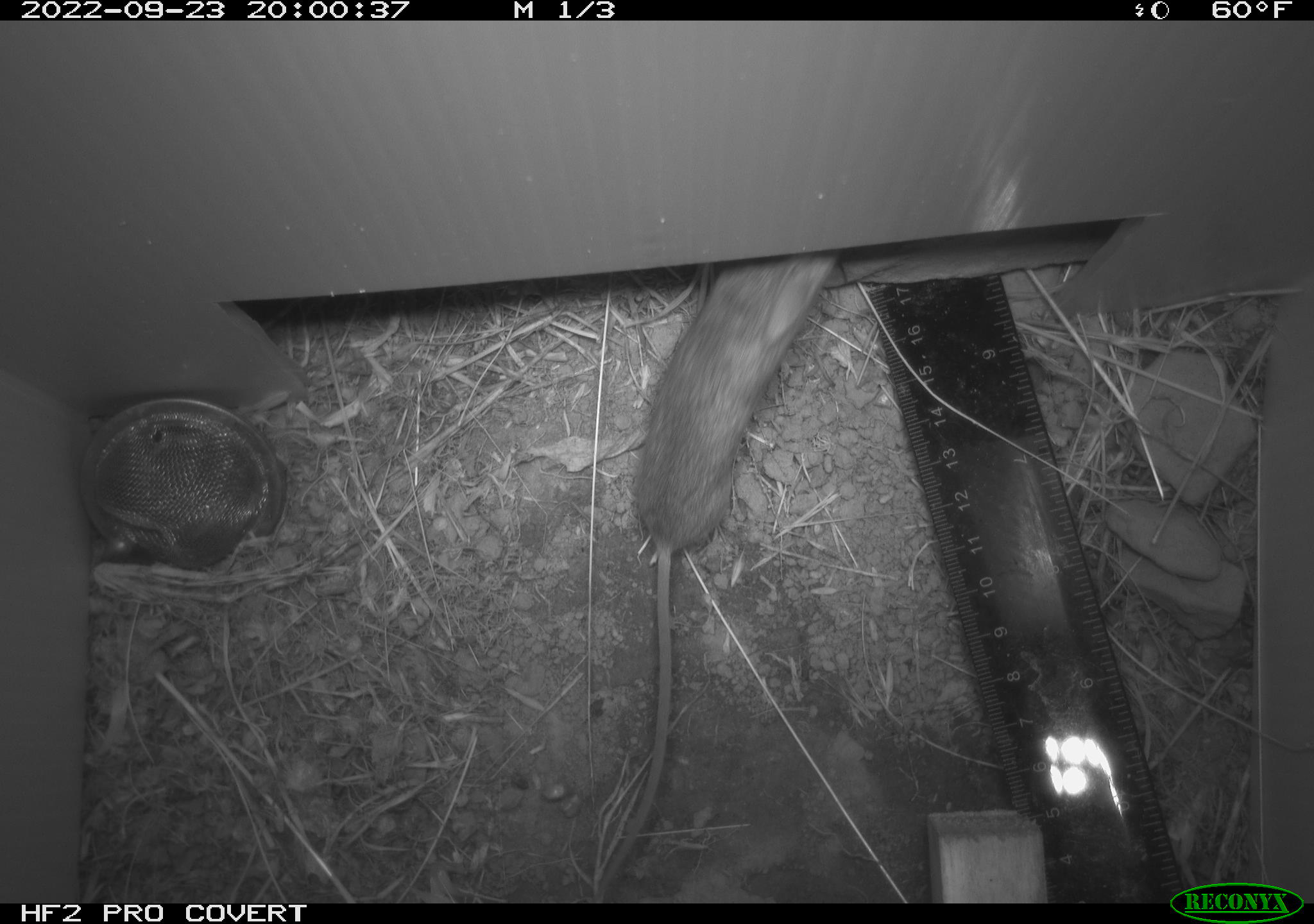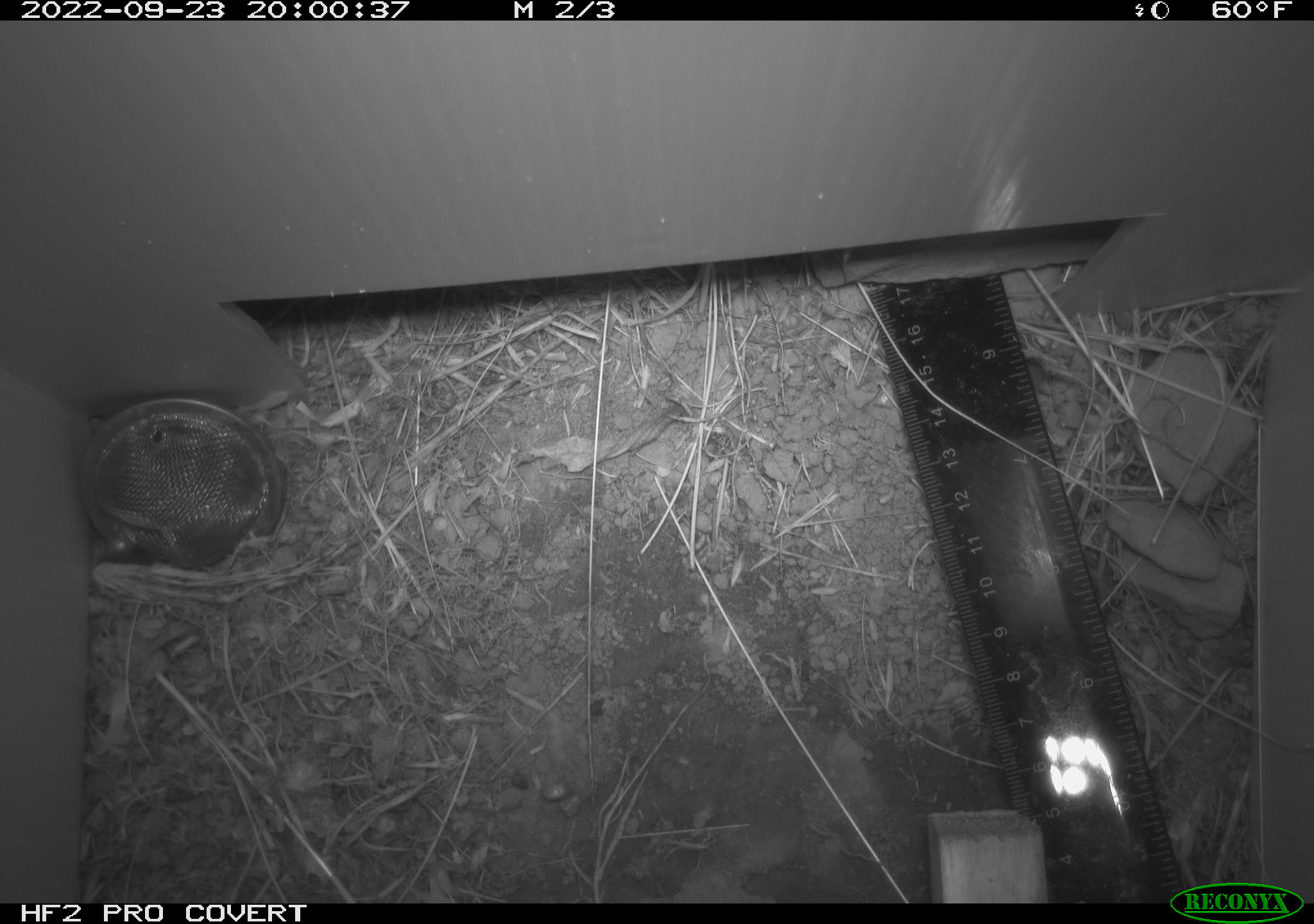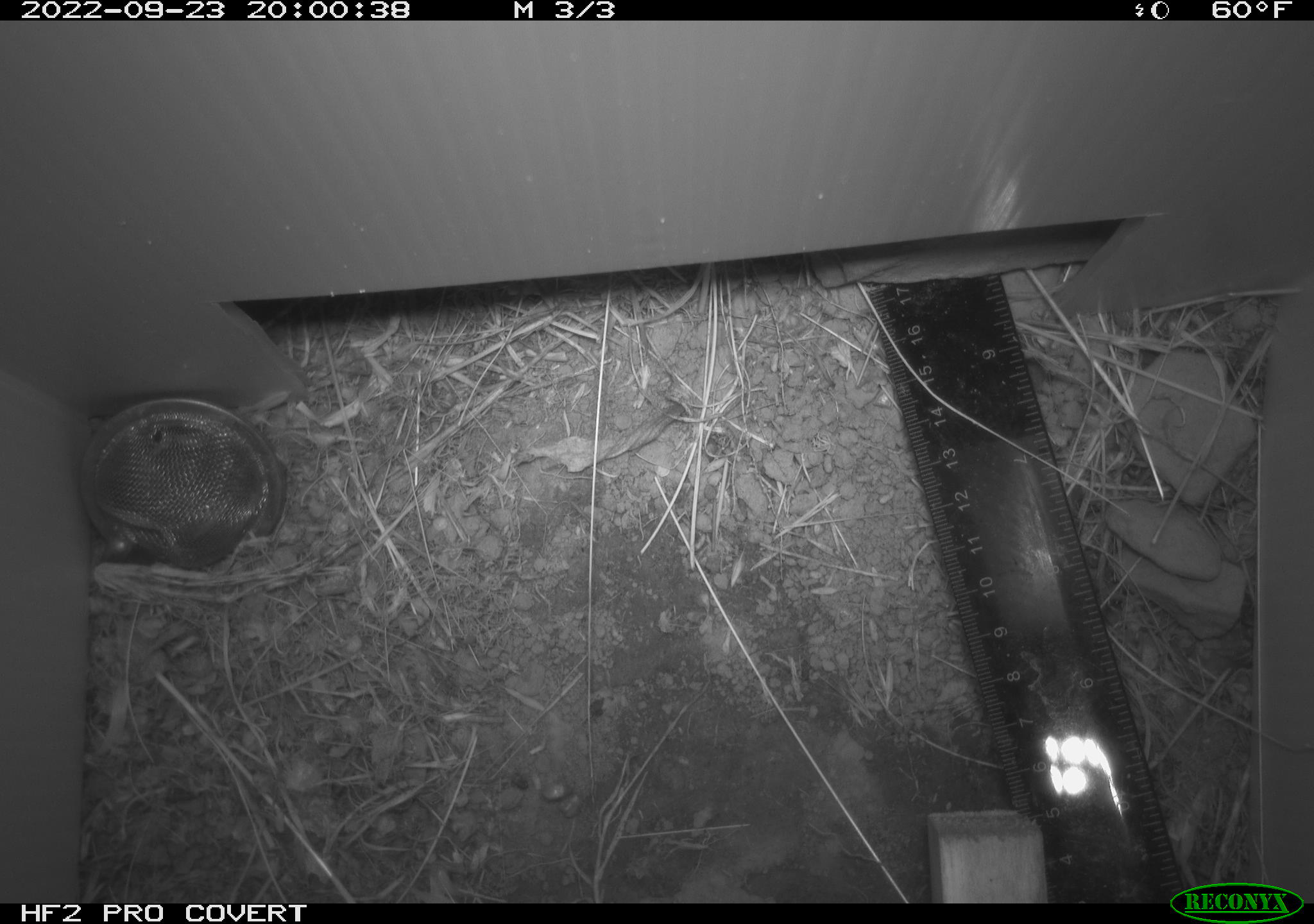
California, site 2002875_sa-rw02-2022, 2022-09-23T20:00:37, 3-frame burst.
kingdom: Animalia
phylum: Chordata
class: Mammalia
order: Rodentia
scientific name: Rodentia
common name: mouse species